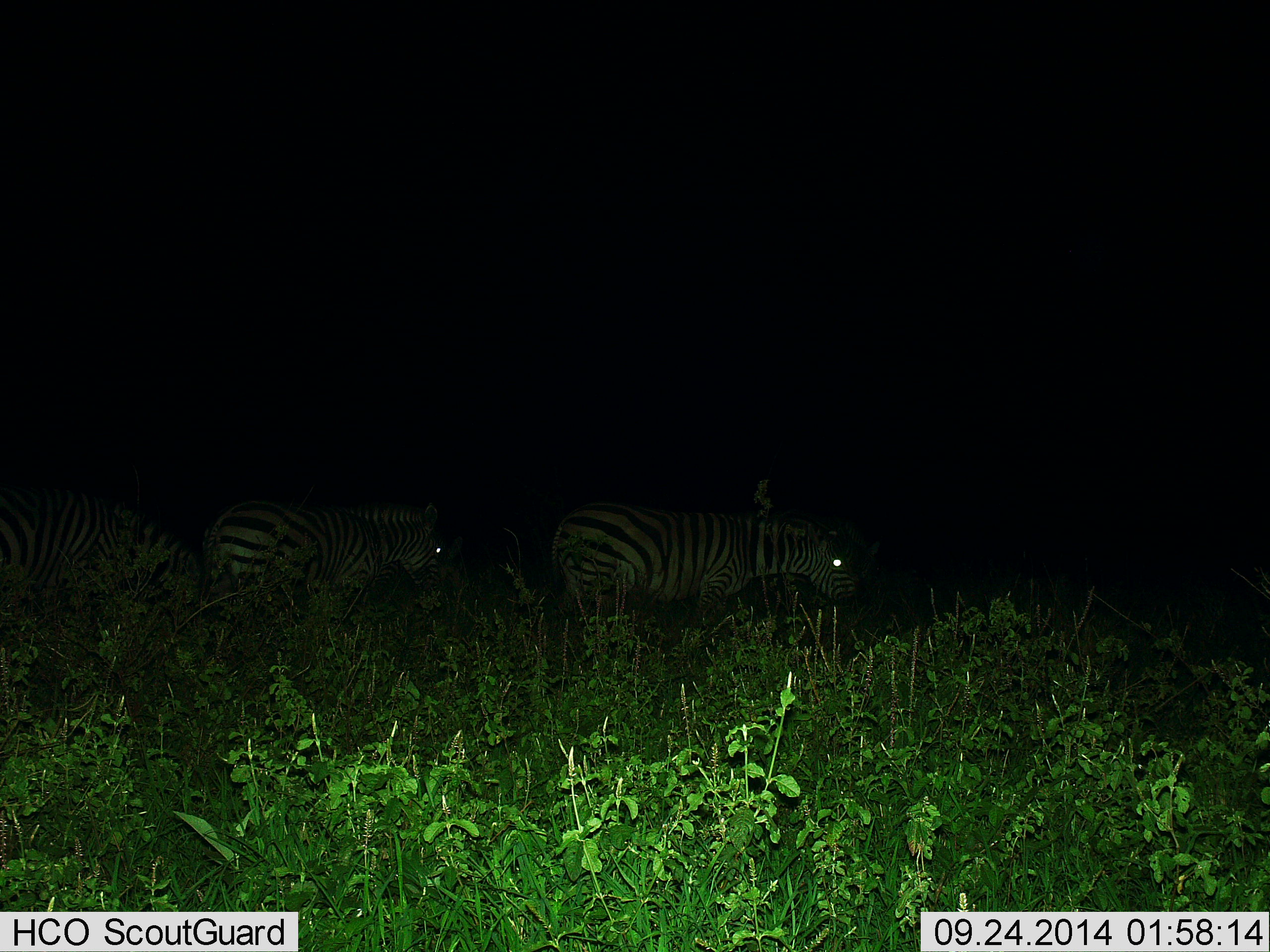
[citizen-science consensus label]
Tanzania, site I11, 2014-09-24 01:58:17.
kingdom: Animalia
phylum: Chordata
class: Mammalia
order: Perissodactyla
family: Equidae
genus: Equus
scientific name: Equus quagga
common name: plains zebra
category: zebra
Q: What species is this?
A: Zebra (plains zebra) (Equus quagga).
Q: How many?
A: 3.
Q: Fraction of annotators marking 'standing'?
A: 60%.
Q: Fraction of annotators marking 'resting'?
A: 0%.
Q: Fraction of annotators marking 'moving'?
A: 30%.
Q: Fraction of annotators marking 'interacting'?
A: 0%.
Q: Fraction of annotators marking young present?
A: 0%.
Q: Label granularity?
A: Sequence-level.